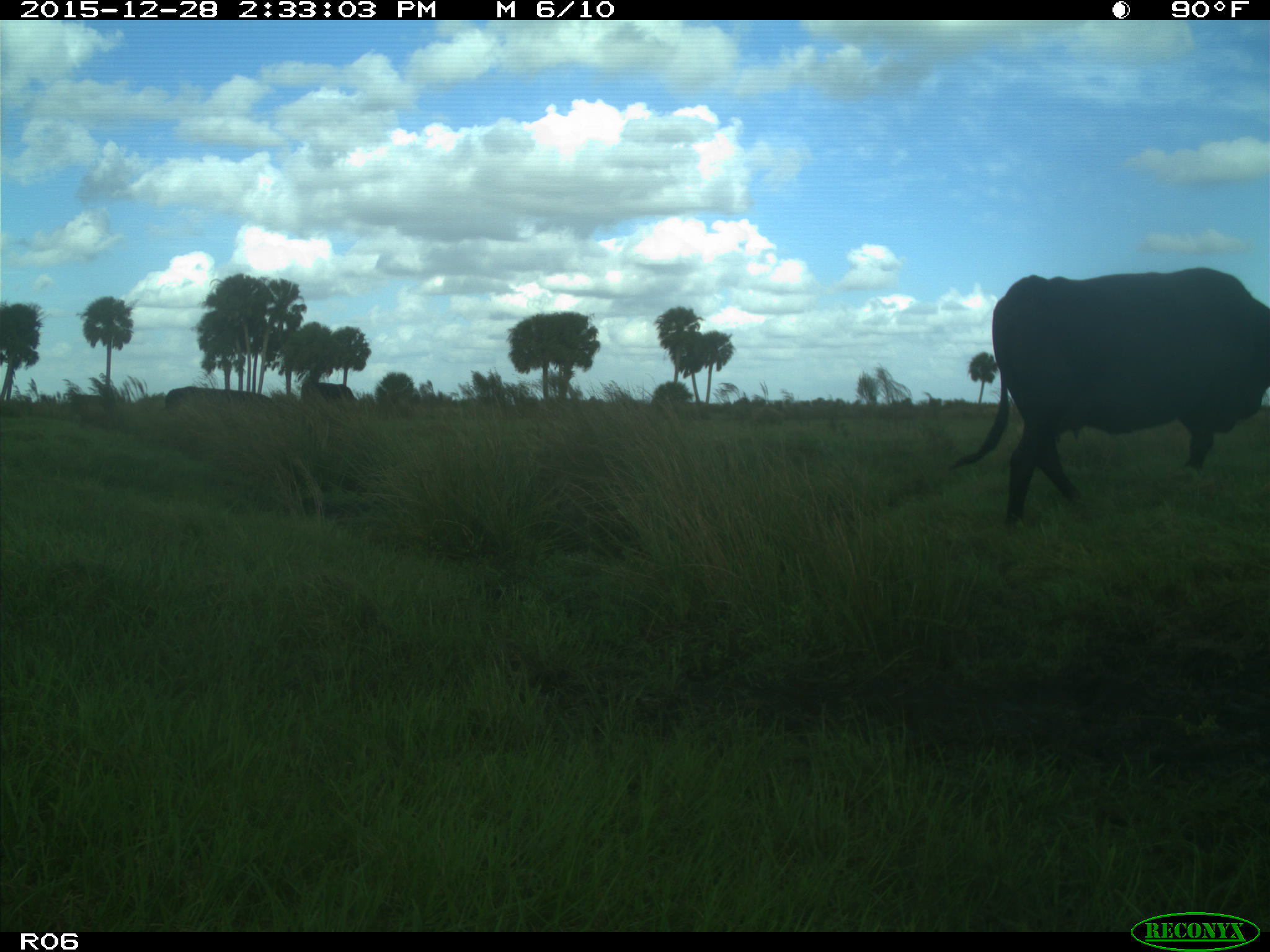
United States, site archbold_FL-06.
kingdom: Animalia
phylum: Chordata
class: Mammalia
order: Artiodactyla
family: Bovidae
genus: Bos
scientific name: Bos taurus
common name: domestic cow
Bos taurus (domestic cow).